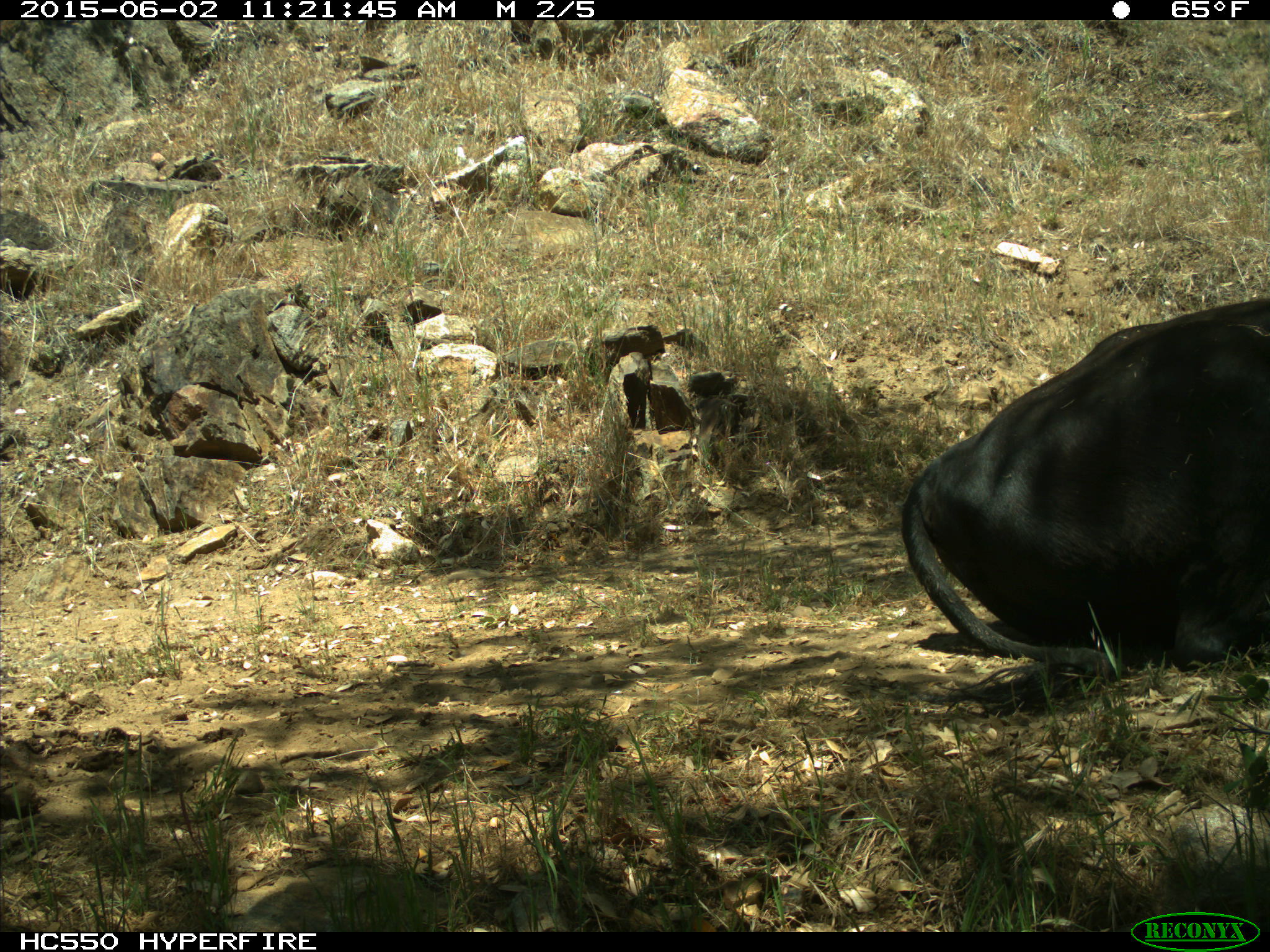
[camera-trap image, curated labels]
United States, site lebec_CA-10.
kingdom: Animalia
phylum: Chordata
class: Mammalia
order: Artiodactyla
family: Bovidae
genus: Bos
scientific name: Bos taurus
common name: domestic cow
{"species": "Bos taurus (domestic cow)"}